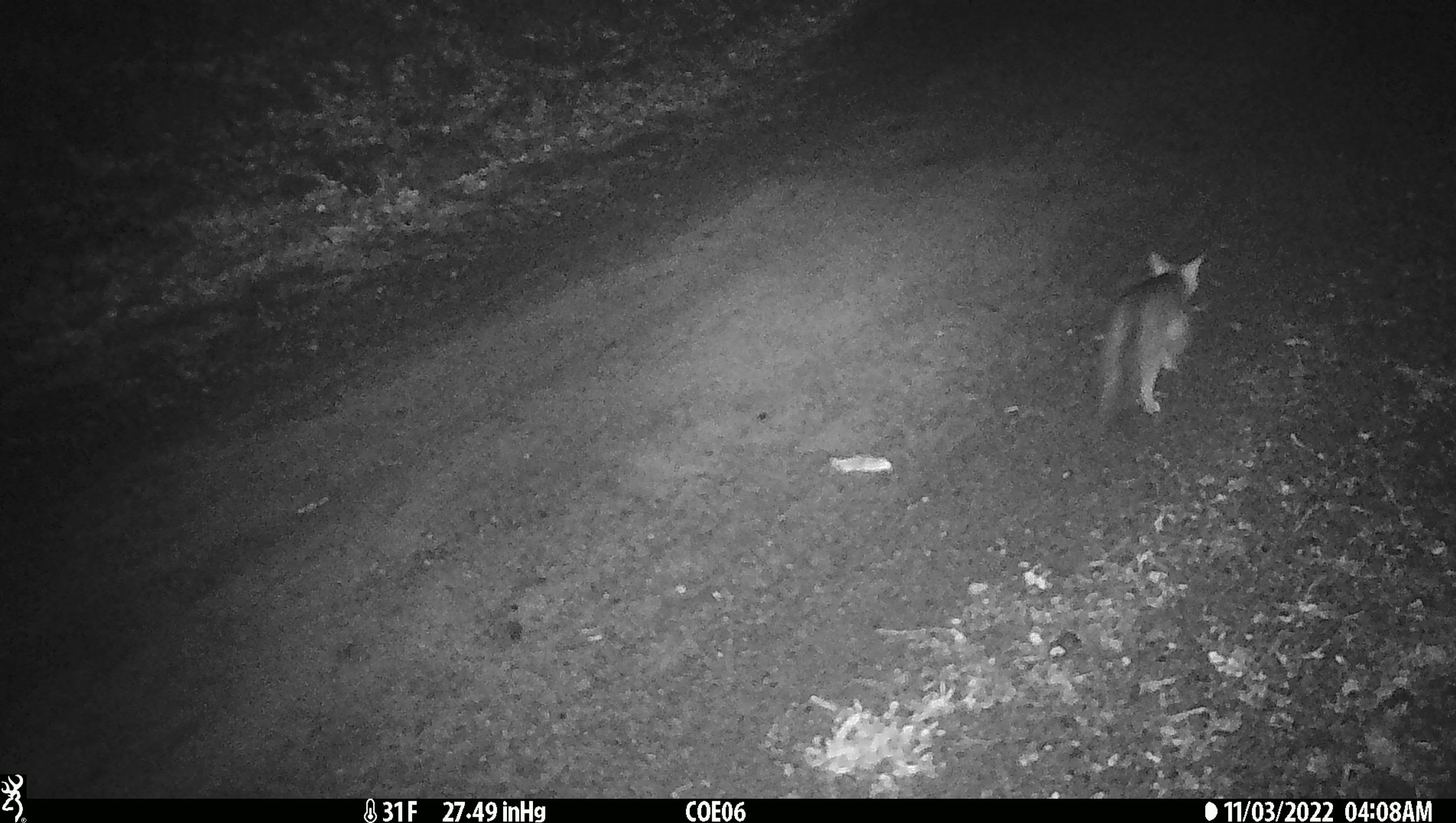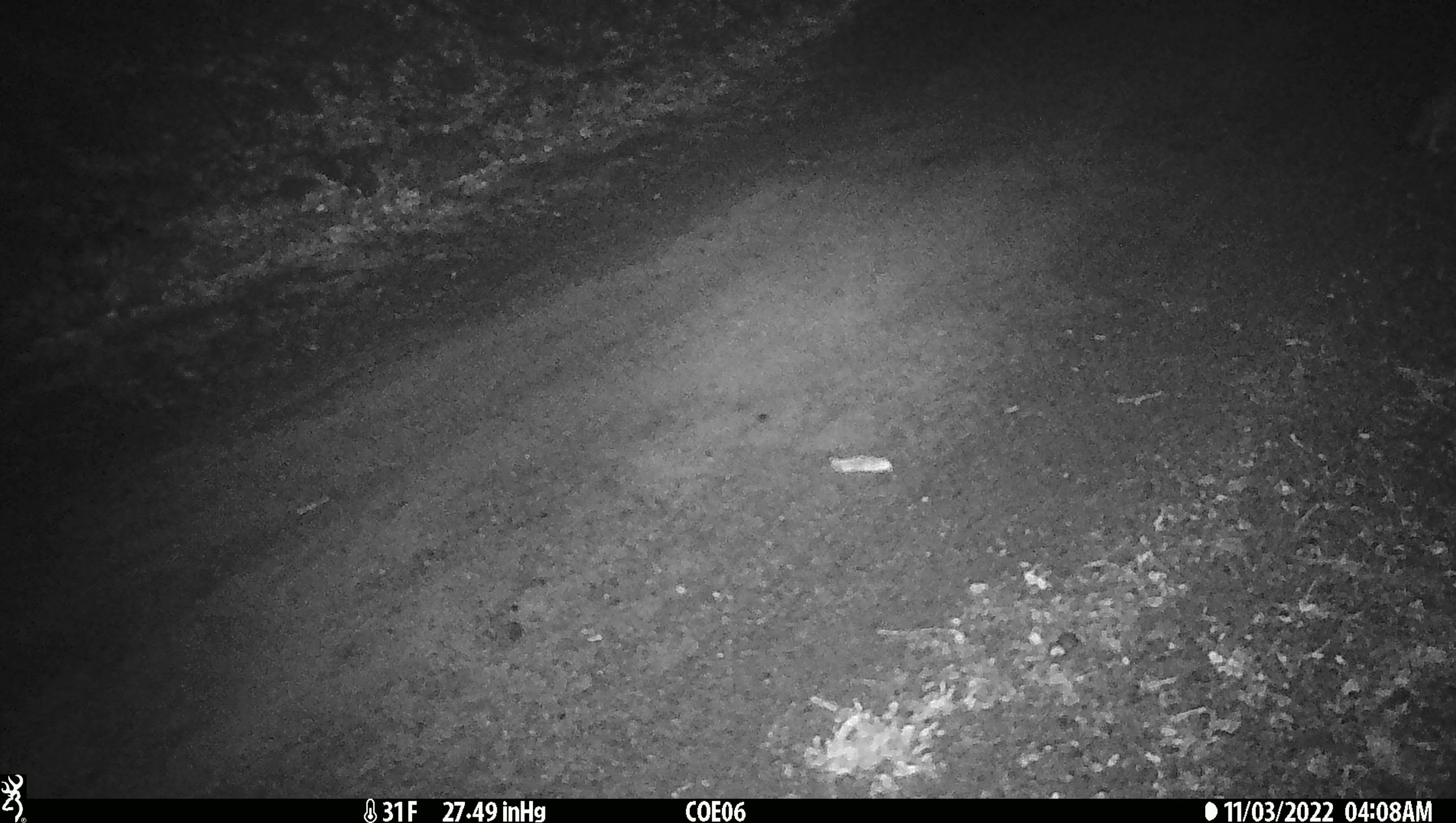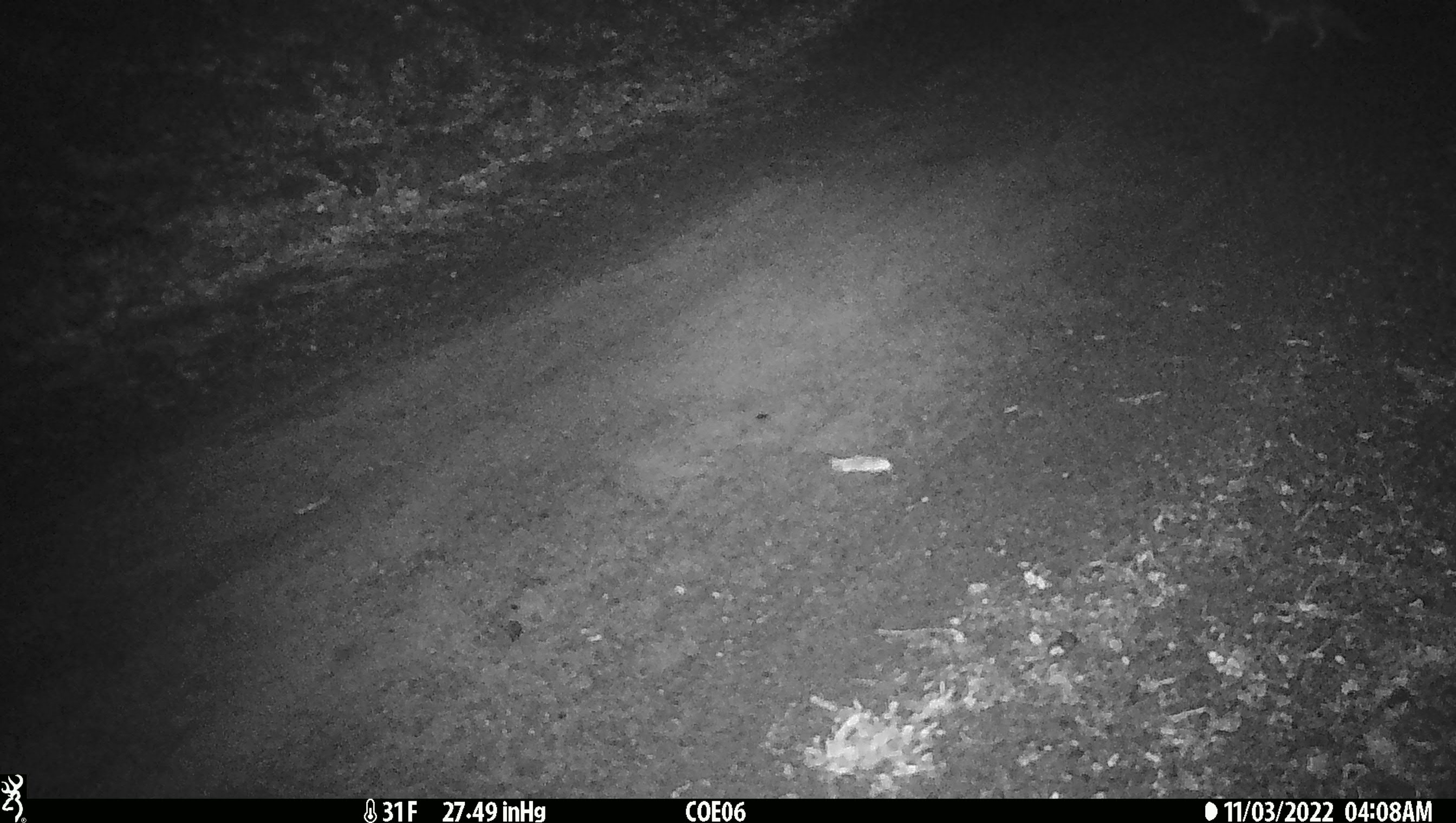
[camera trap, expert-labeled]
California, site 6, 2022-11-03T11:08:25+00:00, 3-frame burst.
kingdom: Animalia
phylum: Chordata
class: Mammalia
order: Carnivora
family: Canidae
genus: Urocyon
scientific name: Urocyon cinereoargenteus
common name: gray fox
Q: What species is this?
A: Gray fox (Urocyon cinereoargenteus).